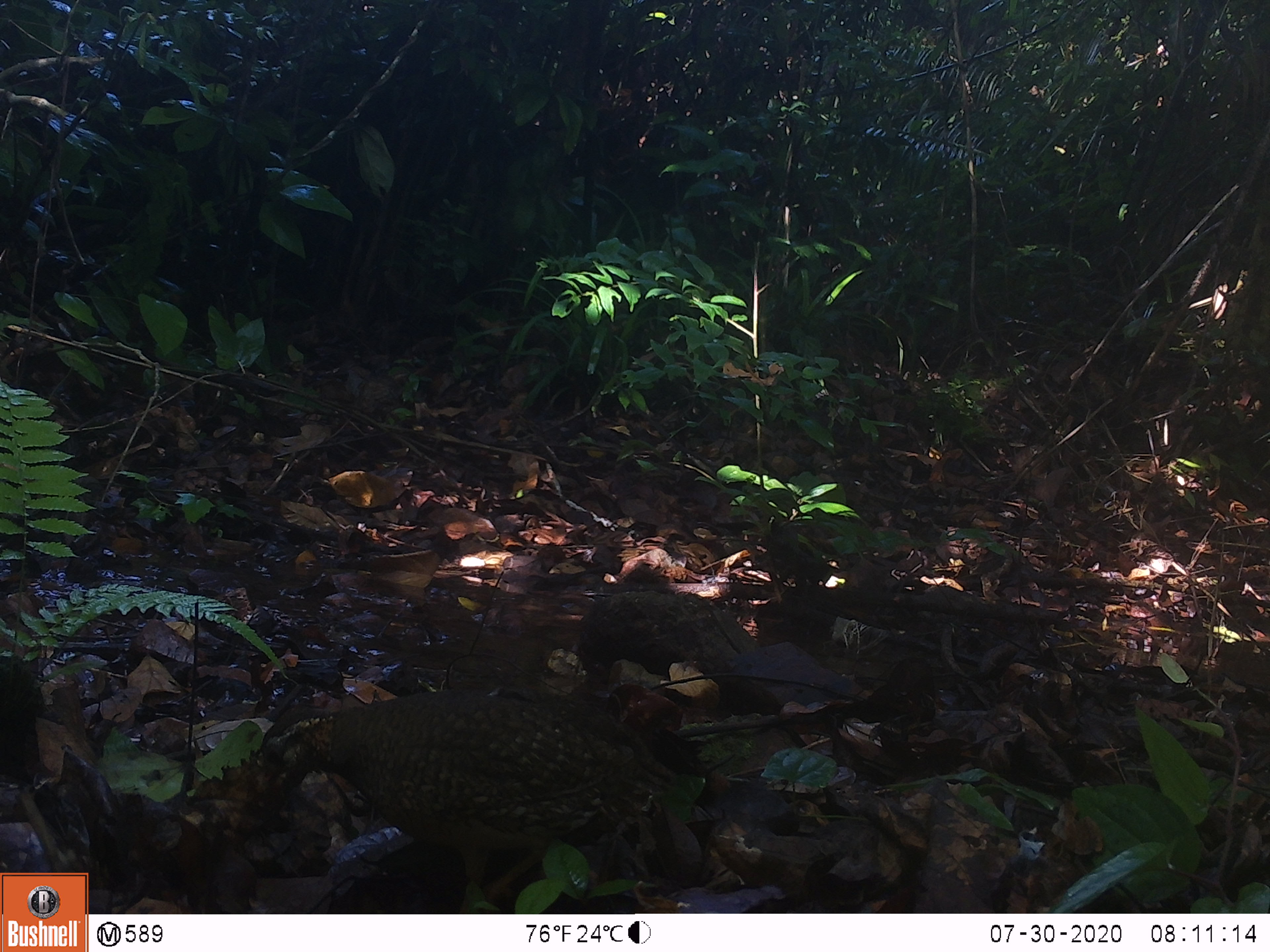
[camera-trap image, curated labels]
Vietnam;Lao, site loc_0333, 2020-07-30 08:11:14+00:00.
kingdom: Animalia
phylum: Chordata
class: Aves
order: Galliformes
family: Phasianidae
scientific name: Phasianidae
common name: partridge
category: unidentified partridge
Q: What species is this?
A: Unidentified partridge (partridge) (Phasianidae).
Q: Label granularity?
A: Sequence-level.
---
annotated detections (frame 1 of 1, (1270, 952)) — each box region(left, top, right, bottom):
unidentified partridge: region(246, 689, 676, 913)